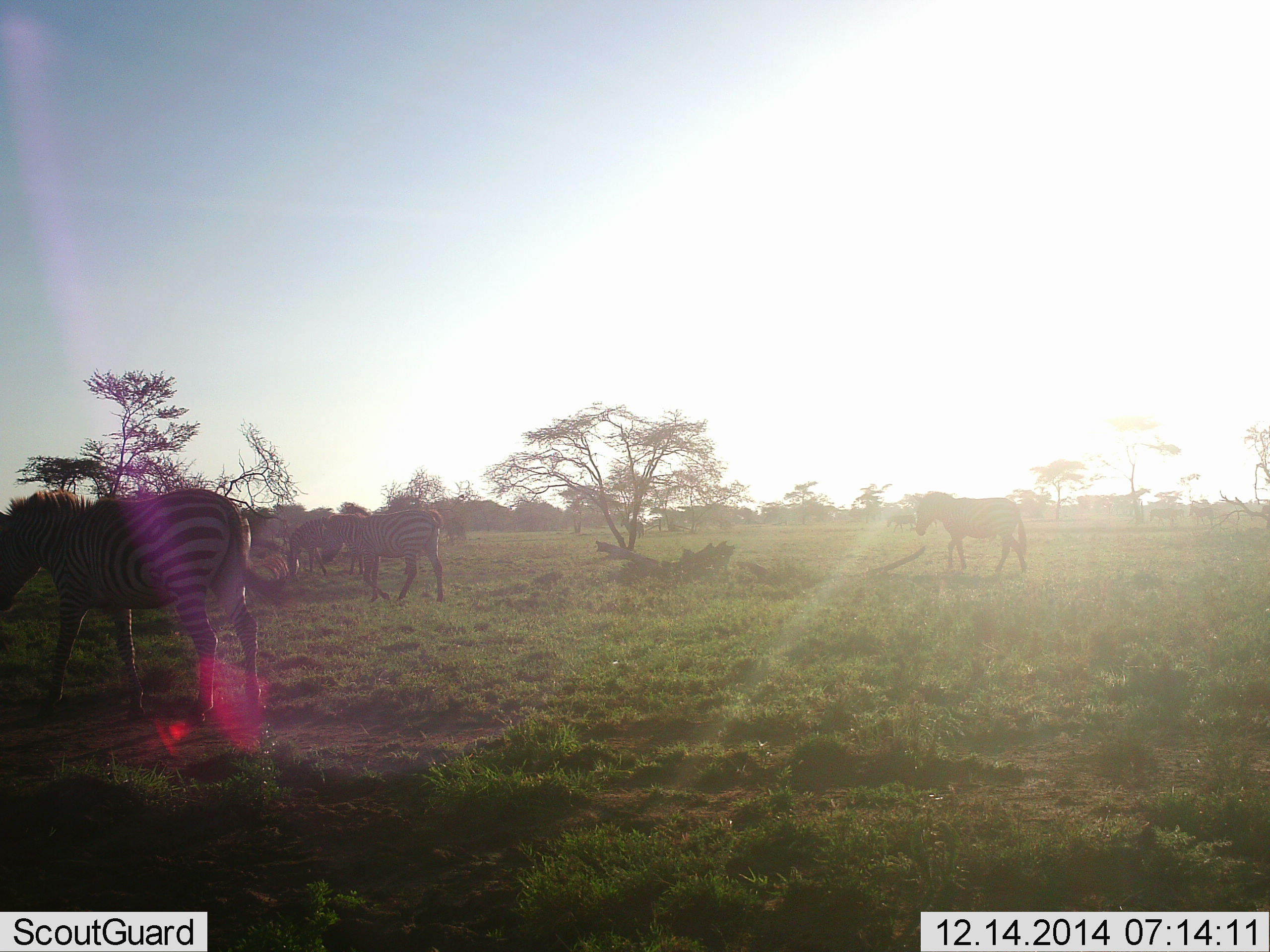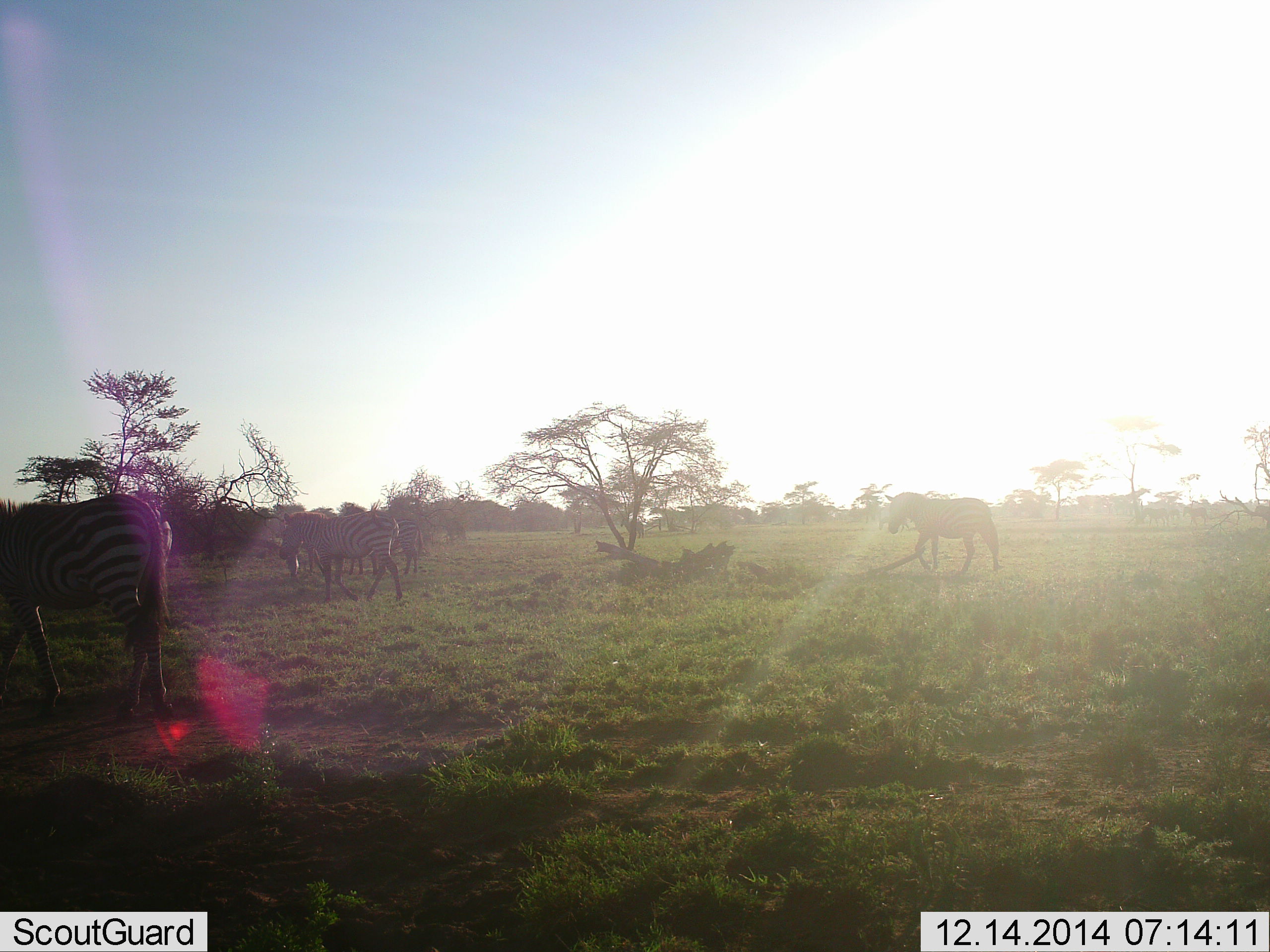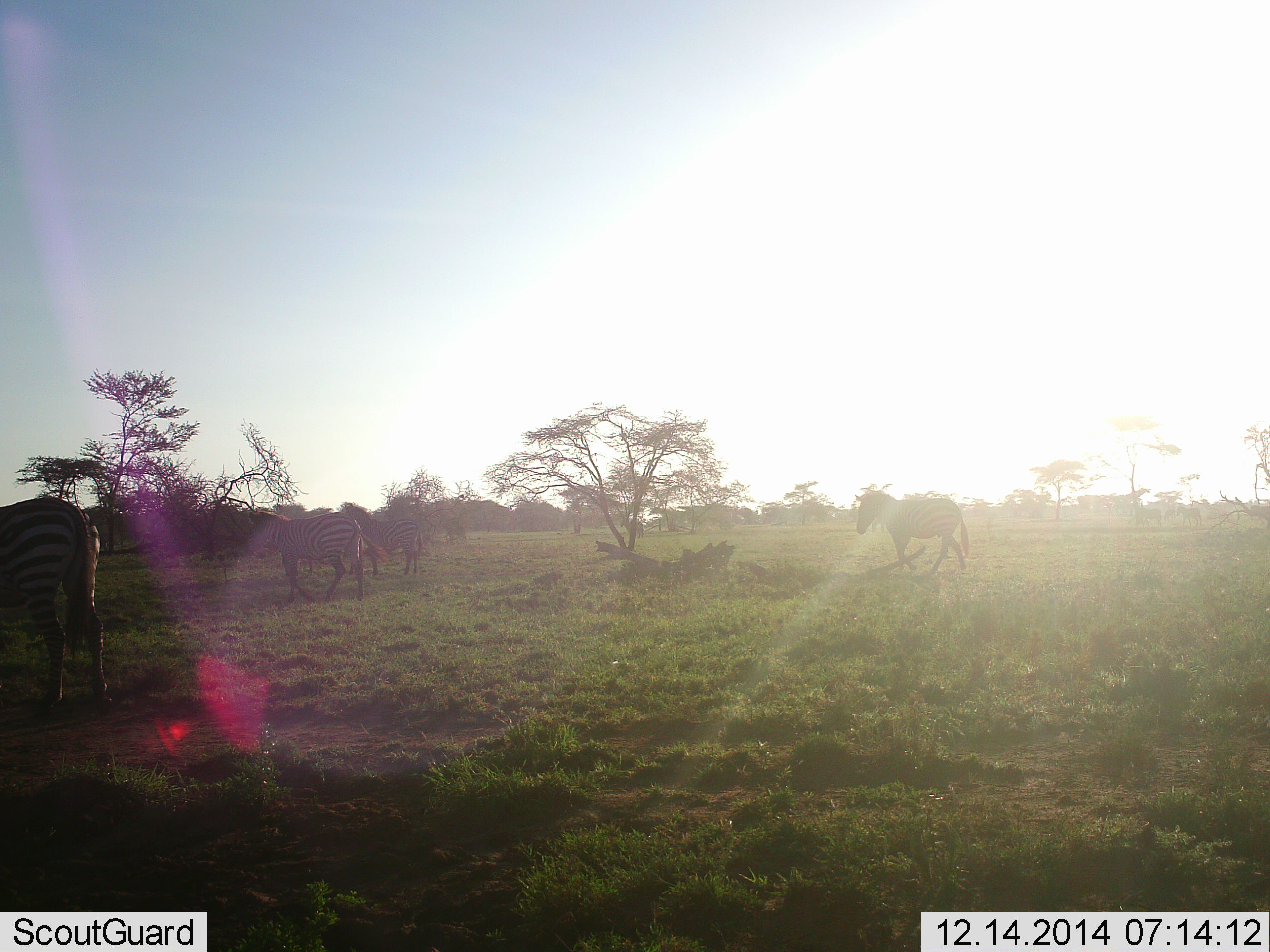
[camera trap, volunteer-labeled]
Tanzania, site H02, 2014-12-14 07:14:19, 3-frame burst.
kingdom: Animalia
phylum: Chordata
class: Mammalia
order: Perissodactyla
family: Equidae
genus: Equus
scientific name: Equus quagga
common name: plains zebra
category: zebra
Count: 5.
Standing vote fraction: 20%.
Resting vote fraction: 0%.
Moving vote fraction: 100%.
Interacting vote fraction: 0%.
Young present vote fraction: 0%.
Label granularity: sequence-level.